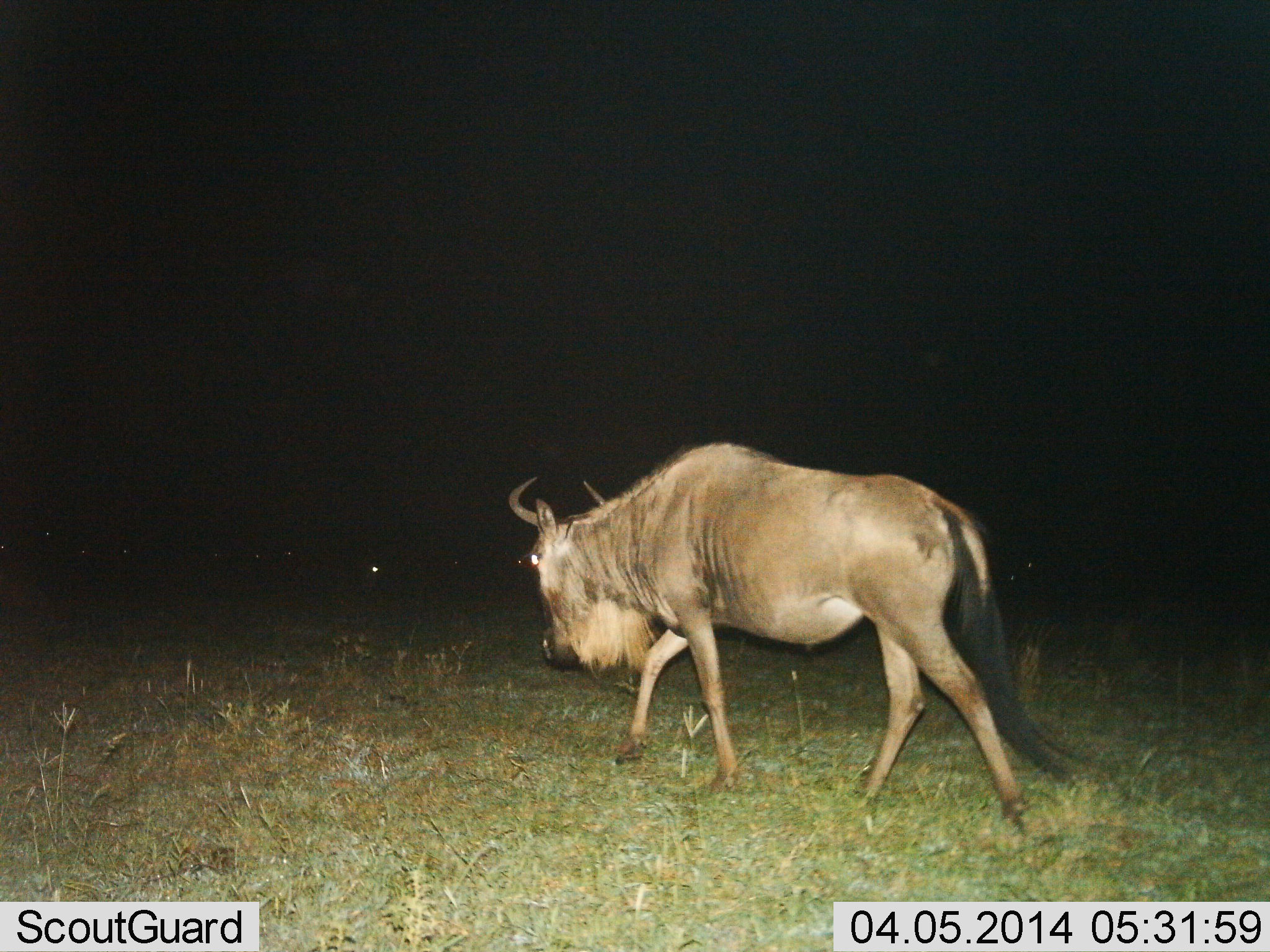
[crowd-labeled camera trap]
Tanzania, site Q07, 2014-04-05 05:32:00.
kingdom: Animalia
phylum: Chordata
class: Mammalia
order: Artiodactyla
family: Bovidae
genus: Connochaetes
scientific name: Connochaetes taurinus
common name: blue wildebeest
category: wildebeest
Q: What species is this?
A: Wildebeest (blue wildebeest) (Connochaetes taurinus).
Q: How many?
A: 1.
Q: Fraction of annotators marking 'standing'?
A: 8%.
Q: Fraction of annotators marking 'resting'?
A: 2%.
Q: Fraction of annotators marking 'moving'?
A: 97%.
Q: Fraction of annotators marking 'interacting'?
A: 0%.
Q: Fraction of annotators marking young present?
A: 0%.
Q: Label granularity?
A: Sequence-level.